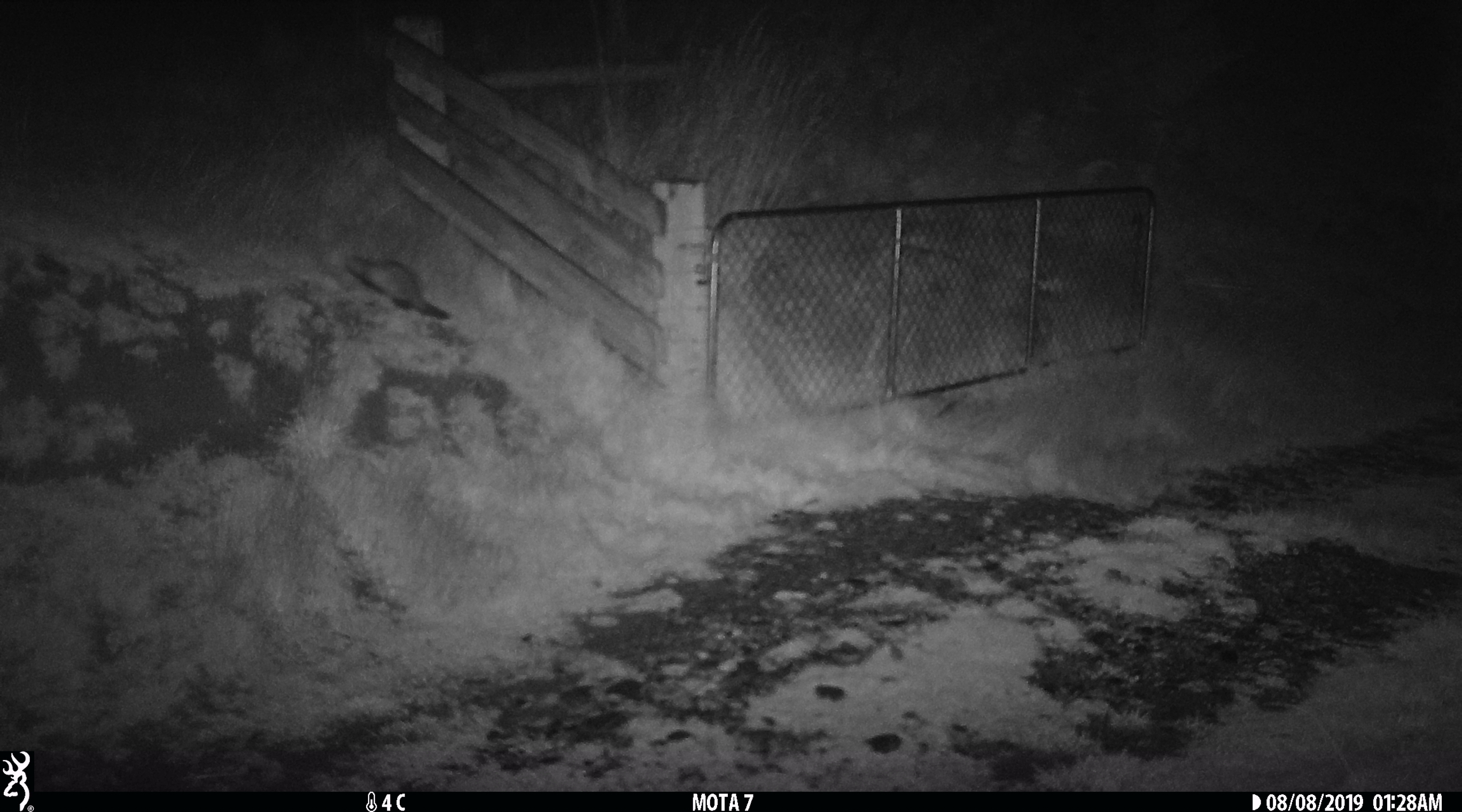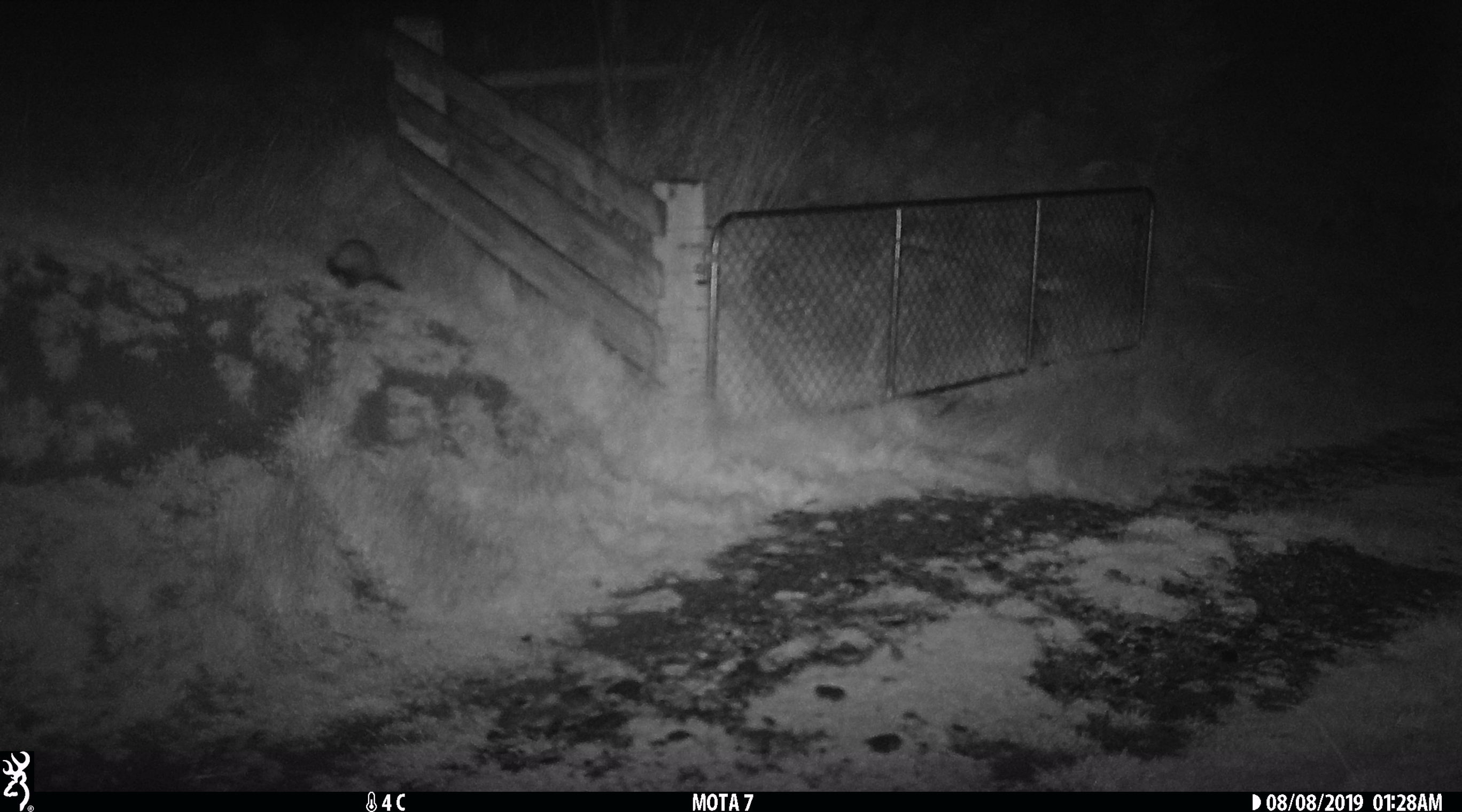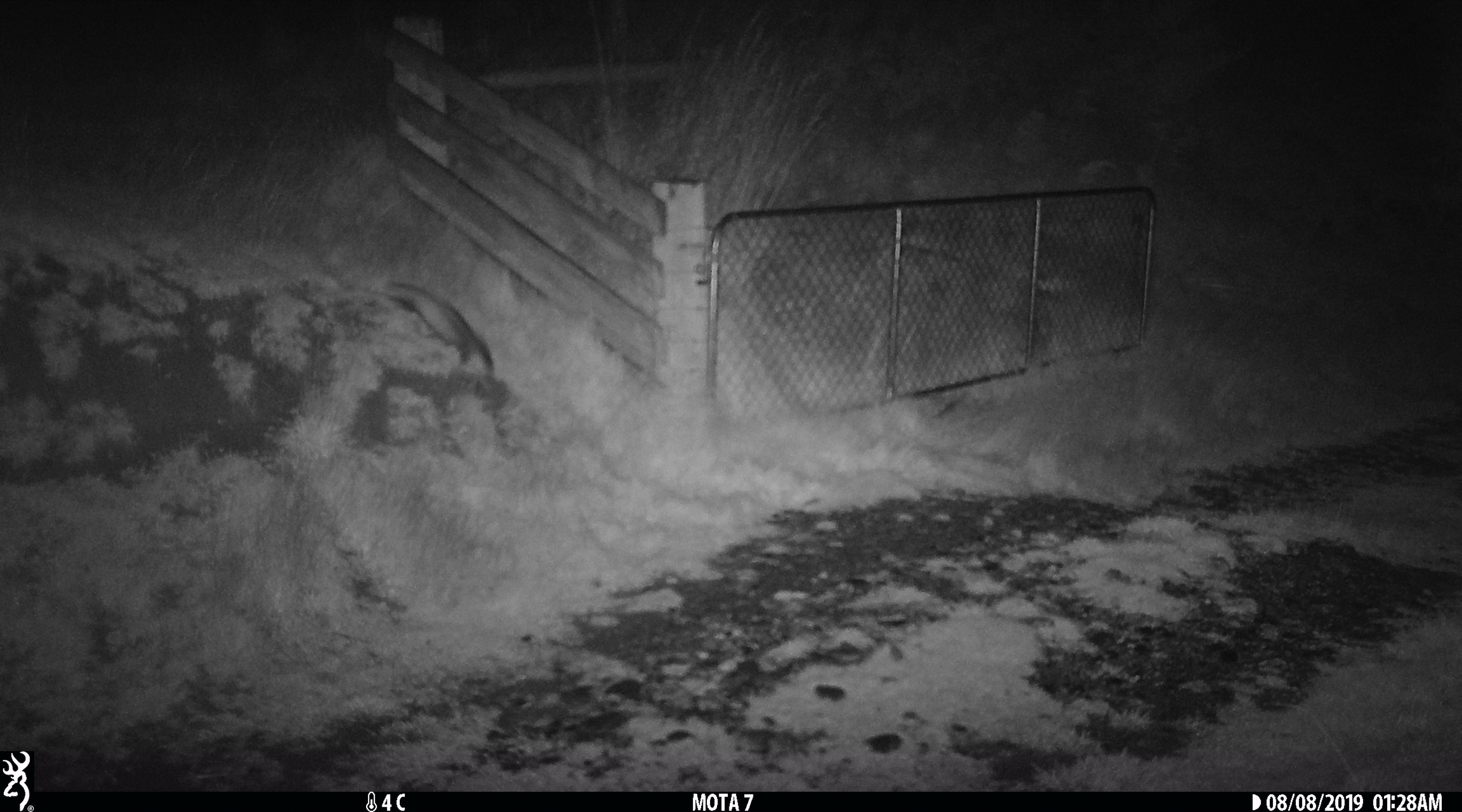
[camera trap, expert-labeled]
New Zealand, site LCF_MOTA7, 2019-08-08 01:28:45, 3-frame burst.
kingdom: Animalia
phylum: Chordata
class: Mammalia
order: Carnivora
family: Mustelidae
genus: Mustela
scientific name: Mustela furo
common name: ferret